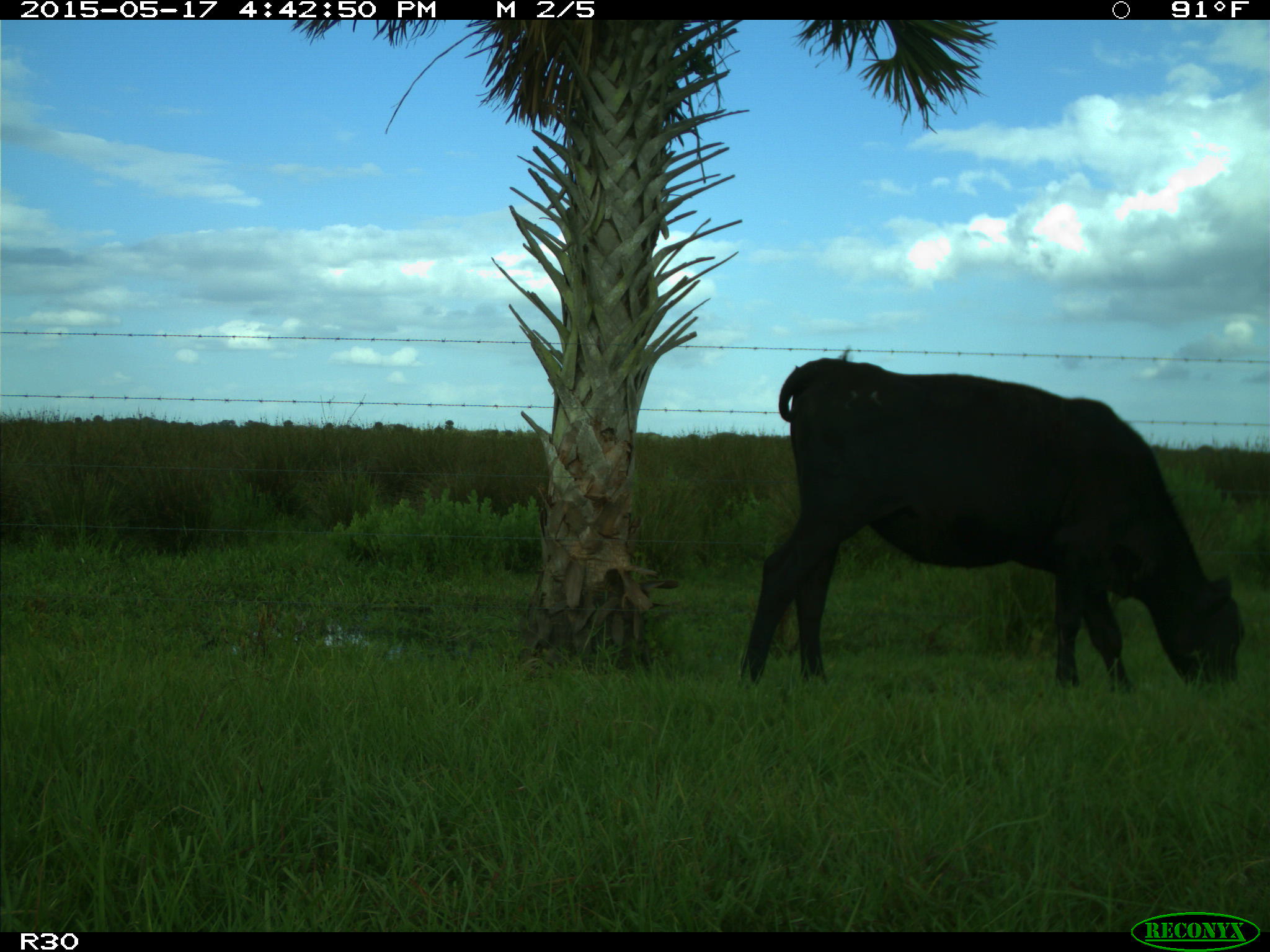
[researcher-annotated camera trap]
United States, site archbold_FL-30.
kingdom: Animalia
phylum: Chordata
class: Mammalia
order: Artiodactyla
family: Bovidae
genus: Bos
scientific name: Bos taurus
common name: domestic cow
Bos taurus (domestic cow).